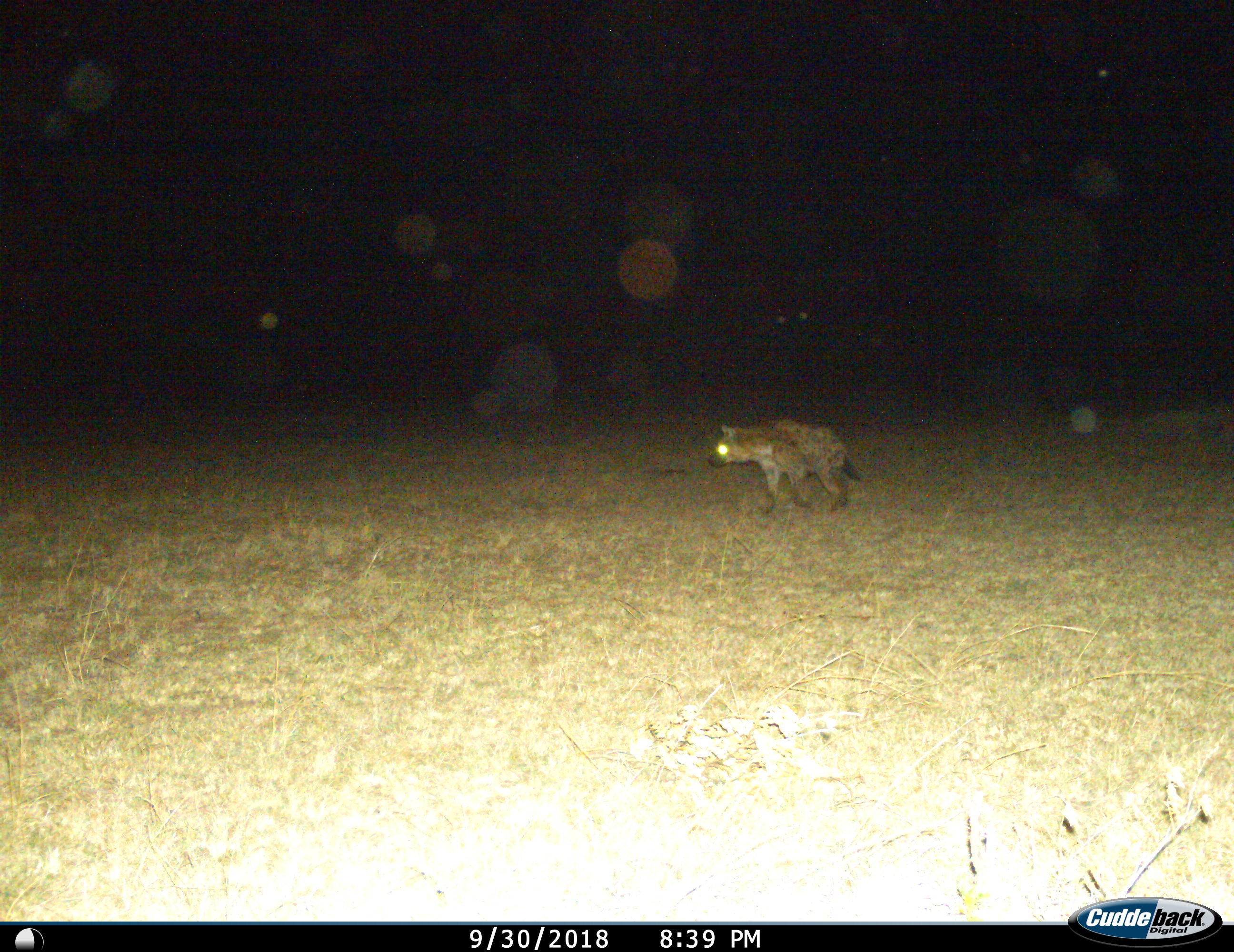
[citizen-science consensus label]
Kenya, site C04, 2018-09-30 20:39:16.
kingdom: Animalia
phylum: Chordata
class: Mammalia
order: Carnivora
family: Hyaenidae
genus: Crocuta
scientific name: Crocuta crocuta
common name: spotted hyena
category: hyenaspotted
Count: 1.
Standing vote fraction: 20%.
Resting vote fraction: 0%.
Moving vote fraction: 90%.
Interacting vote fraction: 0%.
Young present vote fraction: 0%.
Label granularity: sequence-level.